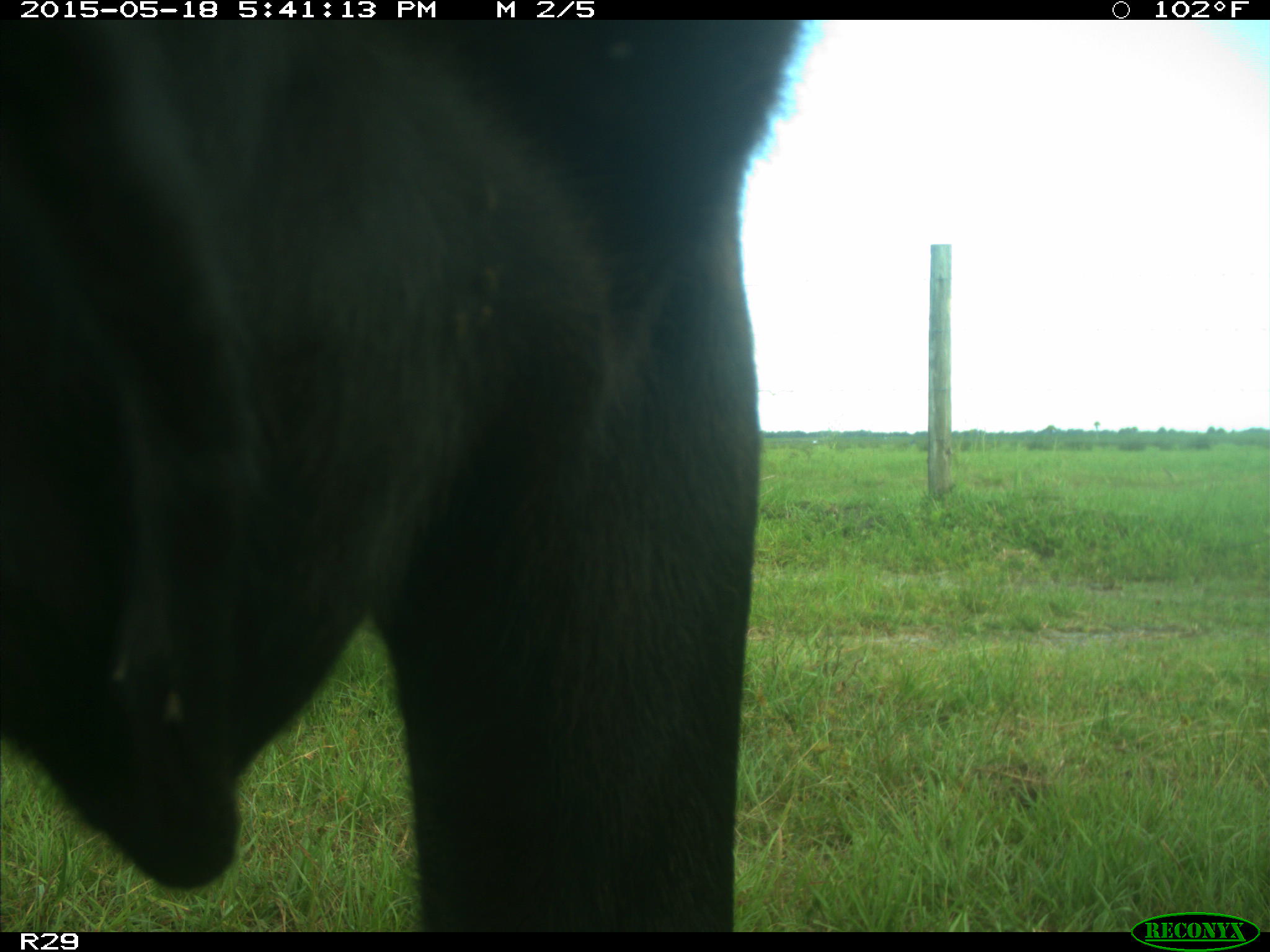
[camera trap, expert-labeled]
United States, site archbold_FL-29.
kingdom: Animalia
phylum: Chordata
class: Mammalia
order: Artiodactyla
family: Bovidae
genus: Bos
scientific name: Bos taurus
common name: domestic cow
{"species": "Bos taurus (domestic cow)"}